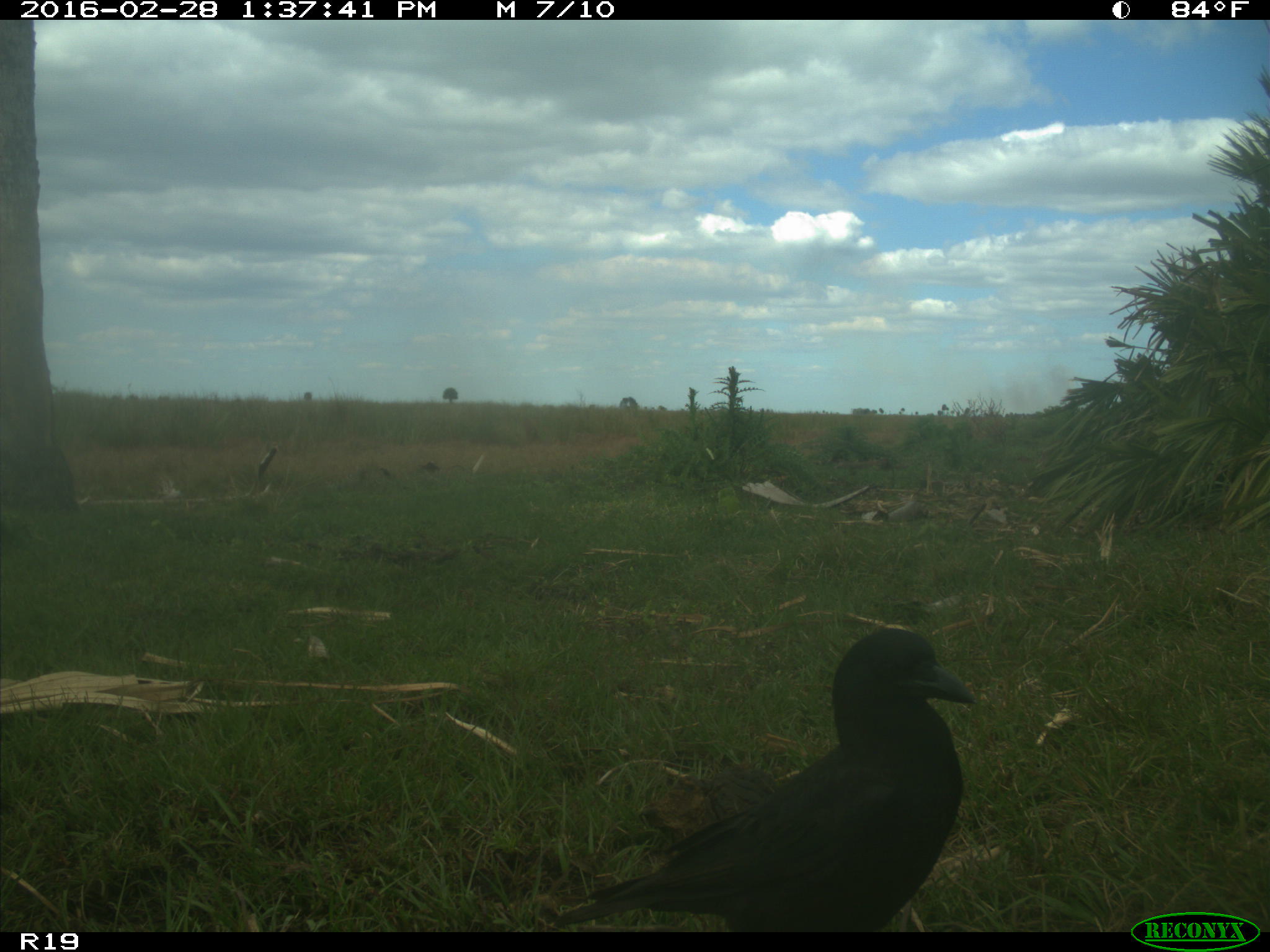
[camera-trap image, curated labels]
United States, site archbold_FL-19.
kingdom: Animalia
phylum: Chordata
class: Aves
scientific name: Aves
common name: birds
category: unidentified bird